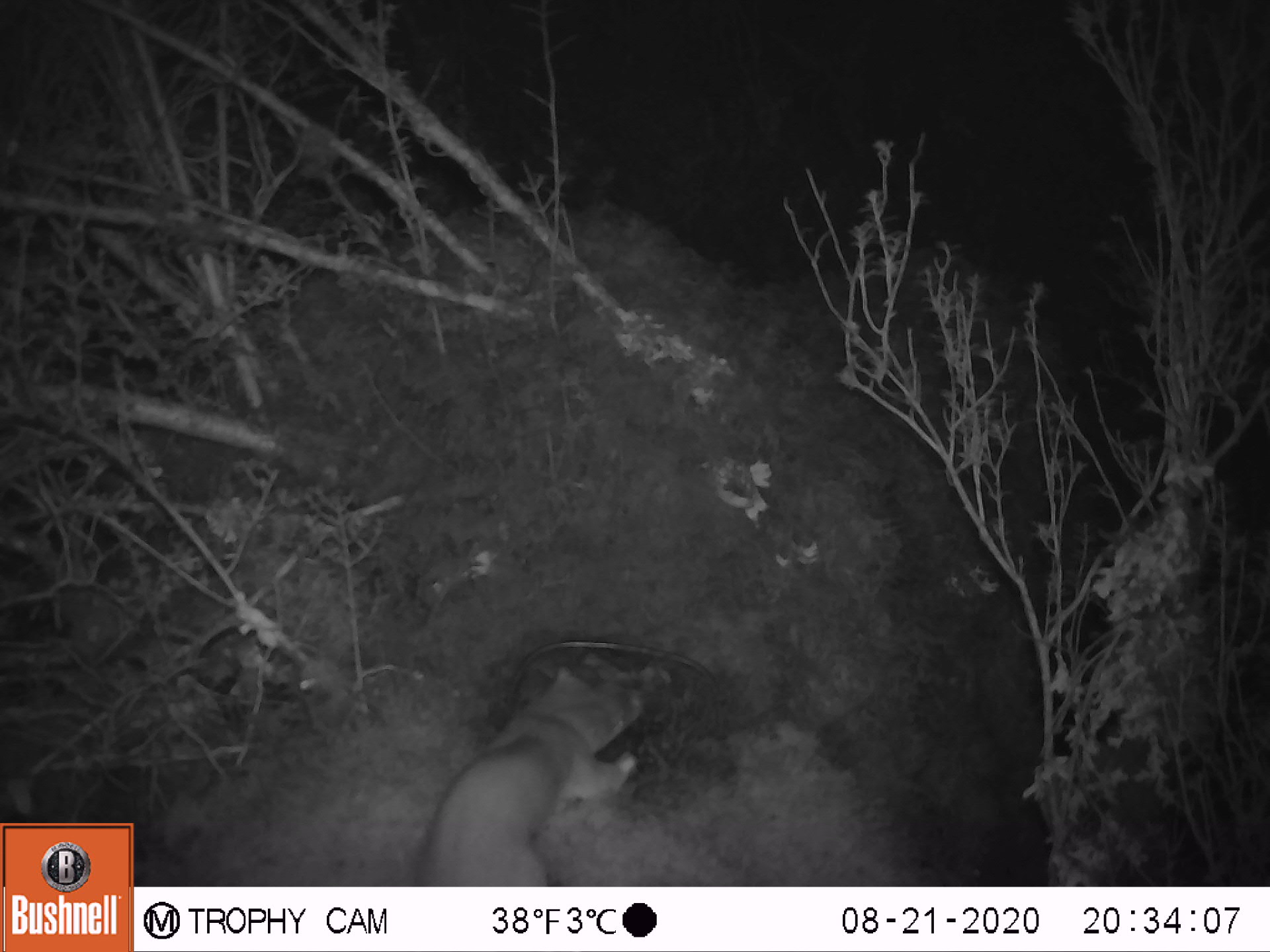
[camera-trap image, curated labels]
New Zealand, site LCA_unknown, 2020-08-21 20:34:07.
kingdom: Animalia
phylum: Chordata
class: Mammalia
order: Carnivora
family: Mustelidae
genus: Mustela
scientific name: Mustela erminea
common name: stoat